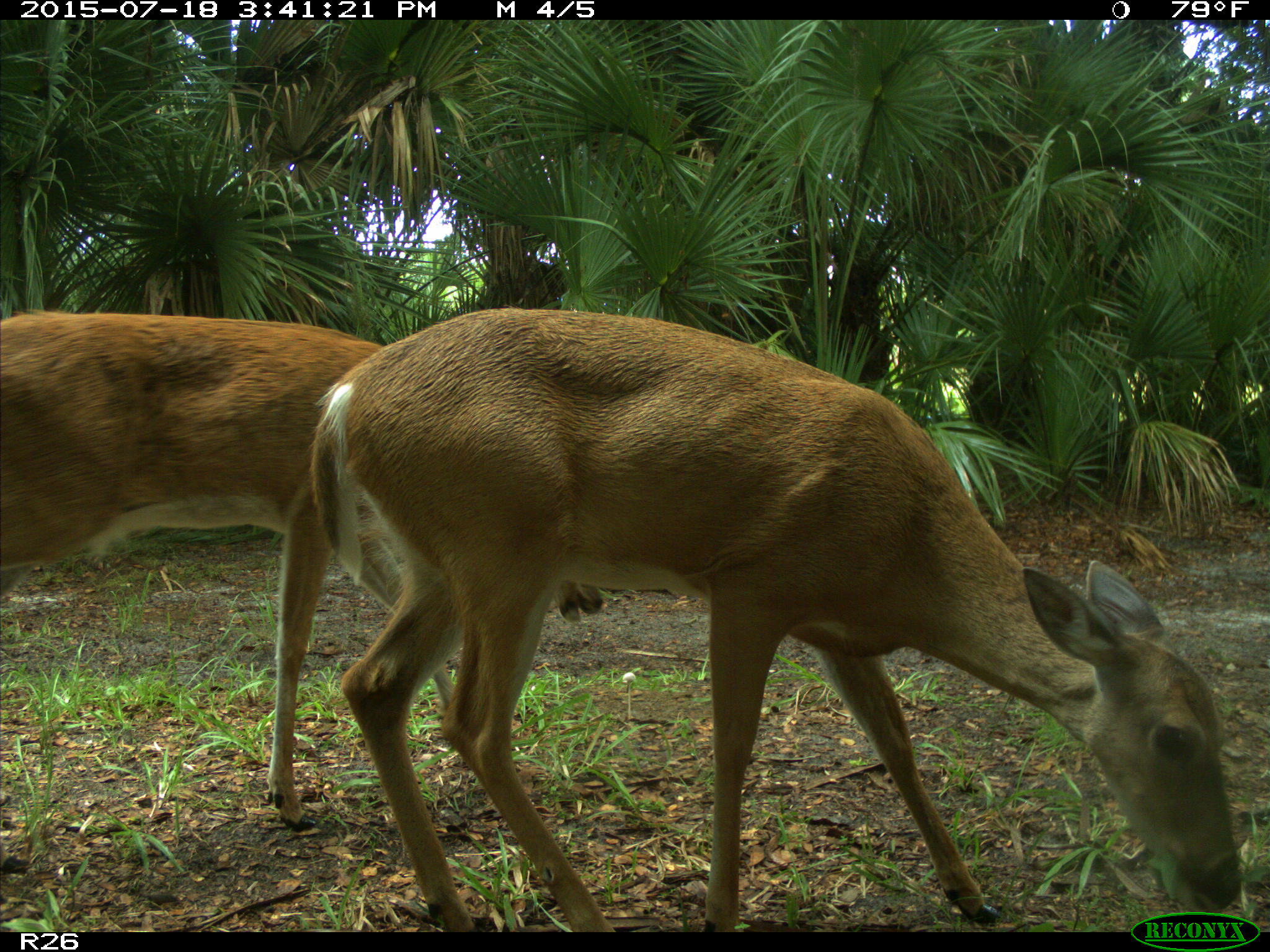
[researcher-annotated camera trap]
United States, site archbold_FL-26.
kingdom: Animalia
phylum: Chordata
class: Mammalia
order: Artiodactyla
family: Cervidae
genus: Odocoileus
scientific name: Odocoileus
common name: deer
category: unidentified deer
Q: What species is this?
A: Unidentified deer (deer) (Odocoileus).